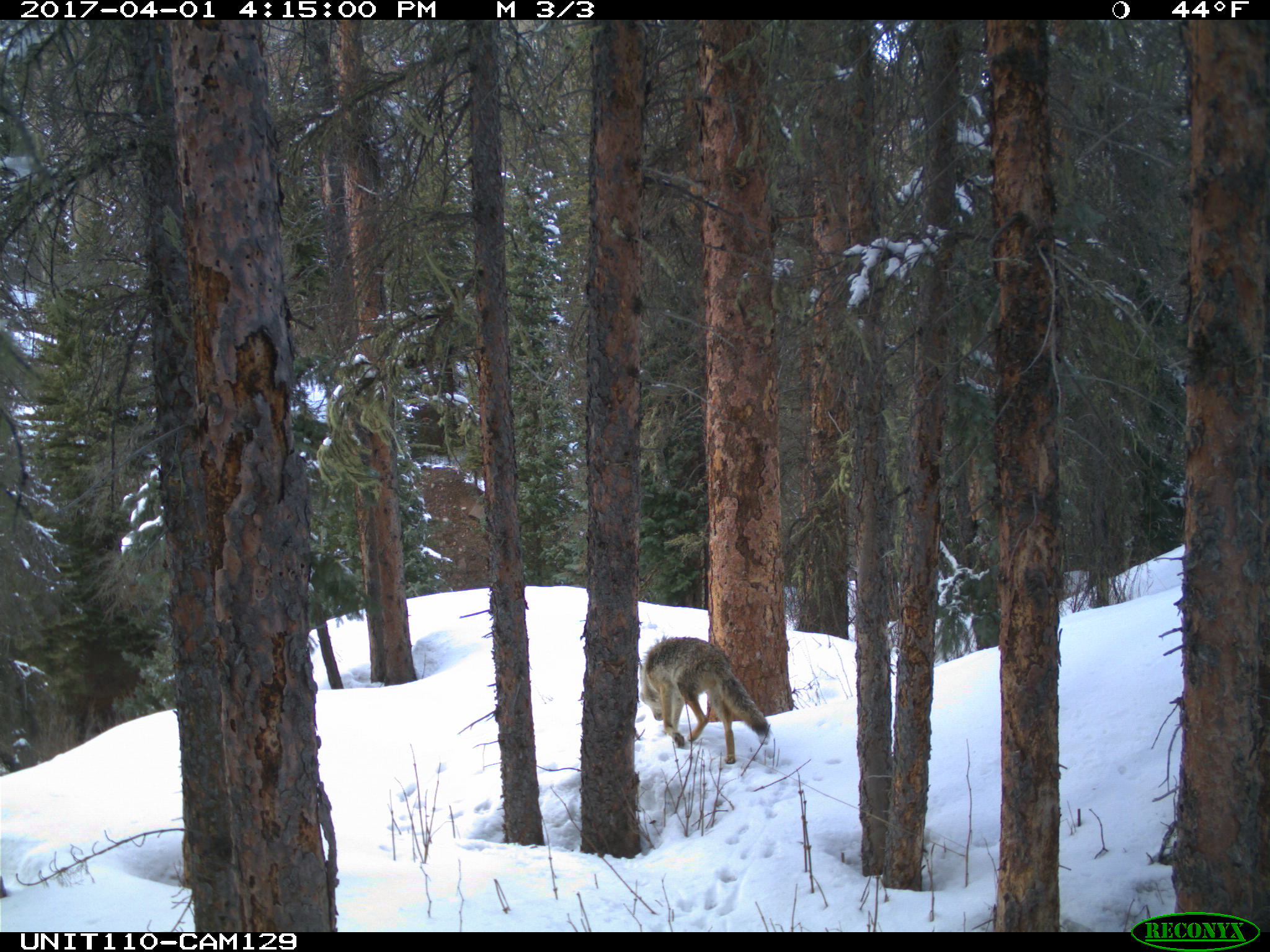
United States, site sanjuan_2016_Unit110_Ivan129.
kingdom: Animalia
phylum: Chordata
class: Mammalia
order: Carnivora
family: Canidae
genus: Canis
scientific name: Canis latrans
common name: coyote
Canis latrans (coyote).